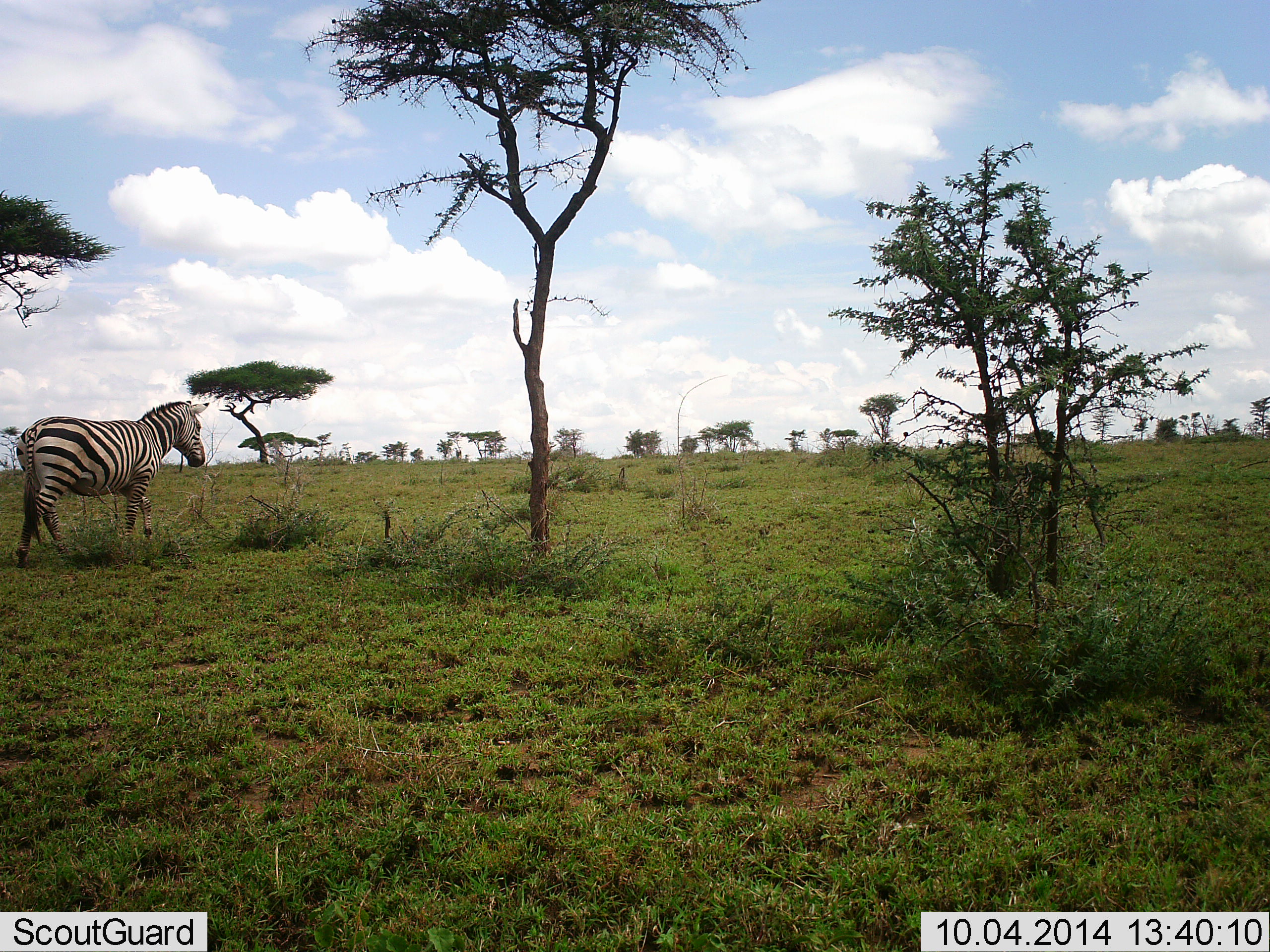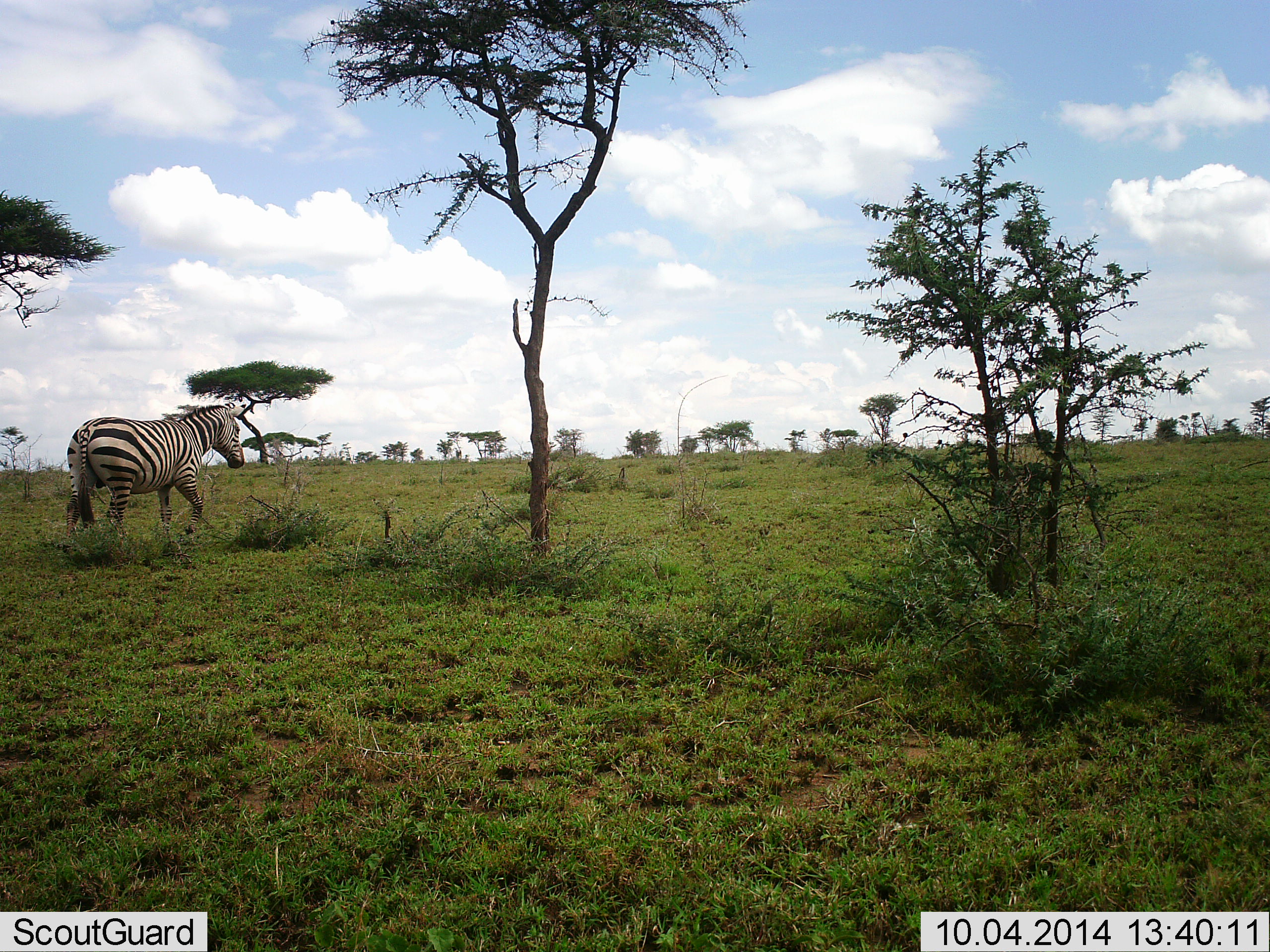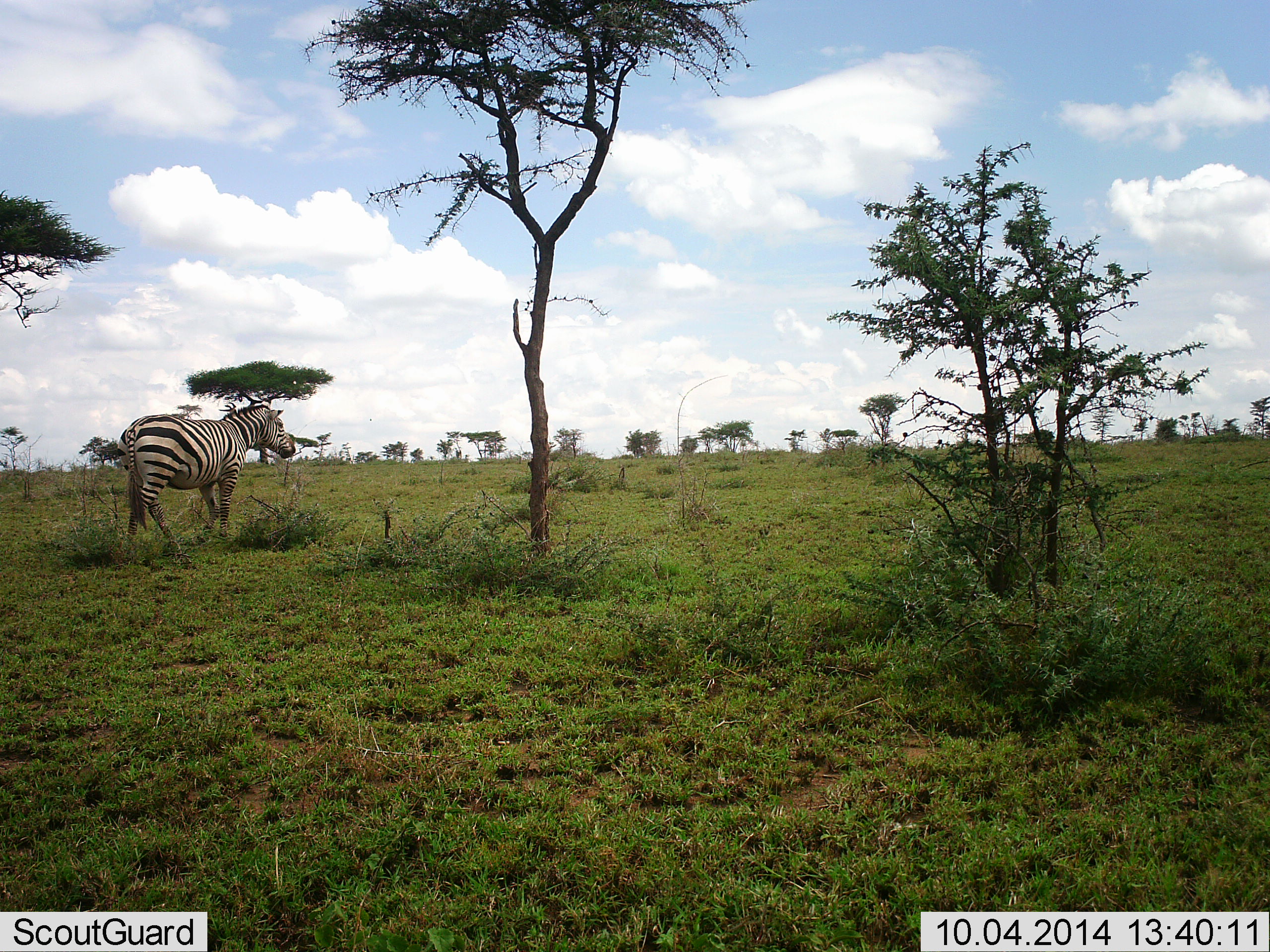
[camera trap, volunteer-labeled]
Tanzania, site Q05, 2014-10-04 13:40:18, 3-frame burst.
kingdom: Animalia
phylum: Chordata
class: Mammalia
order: Perissodactyla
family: Equidae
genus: Equus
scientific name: Equus quagga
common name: plains zebra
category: zebra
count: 1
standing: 20%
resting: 0%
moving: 80%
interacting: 0%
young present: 0%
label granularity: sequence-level